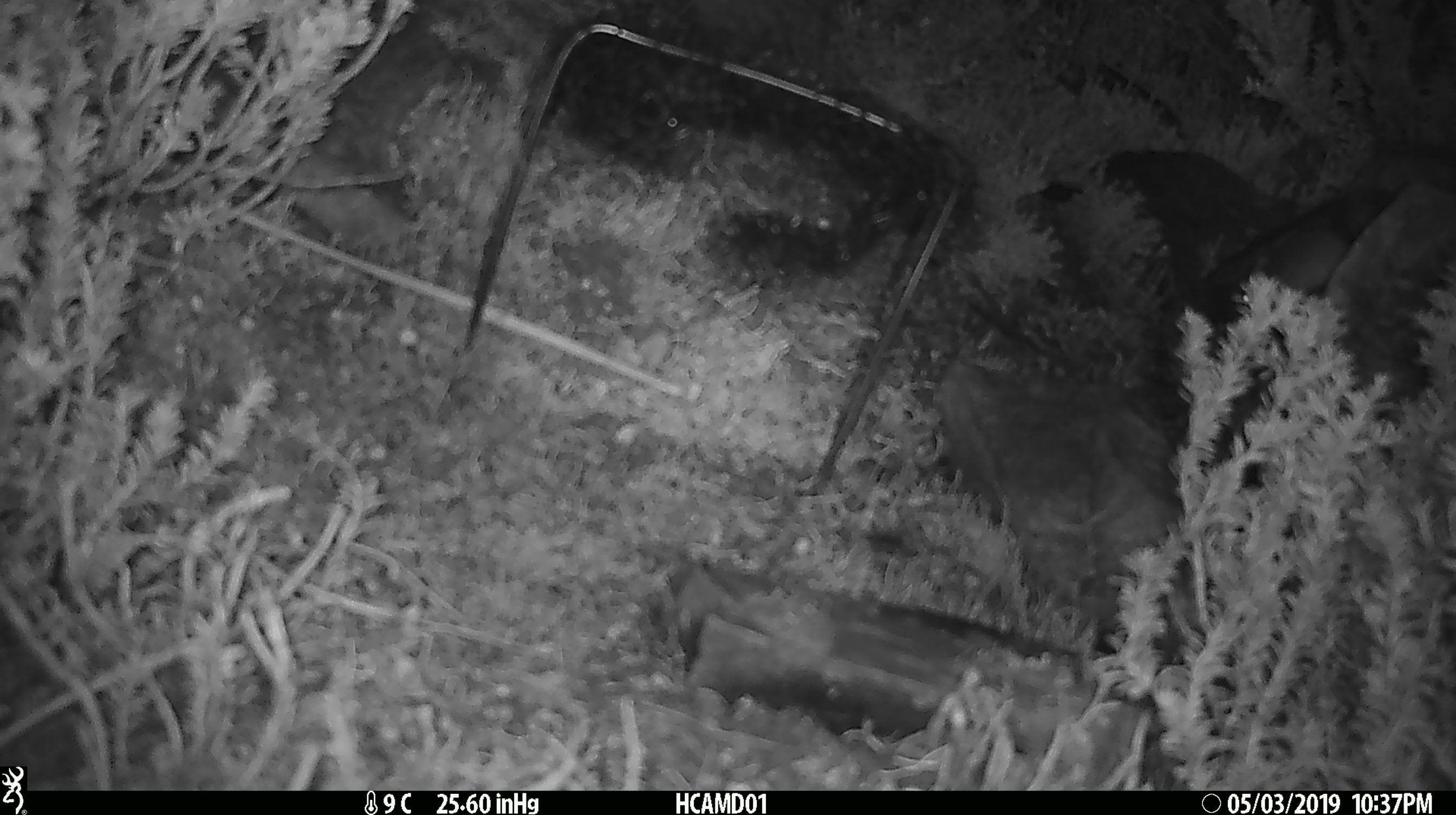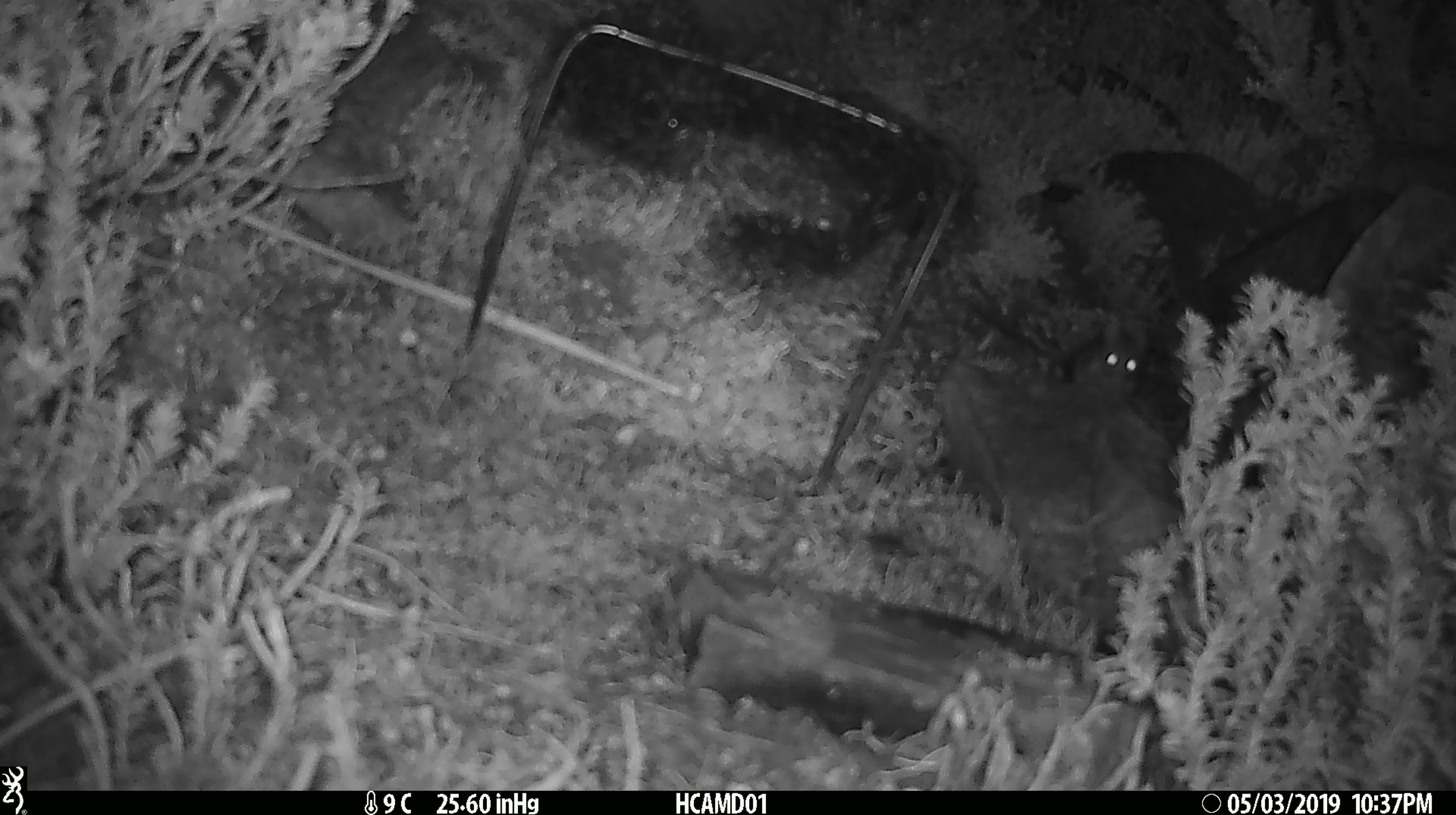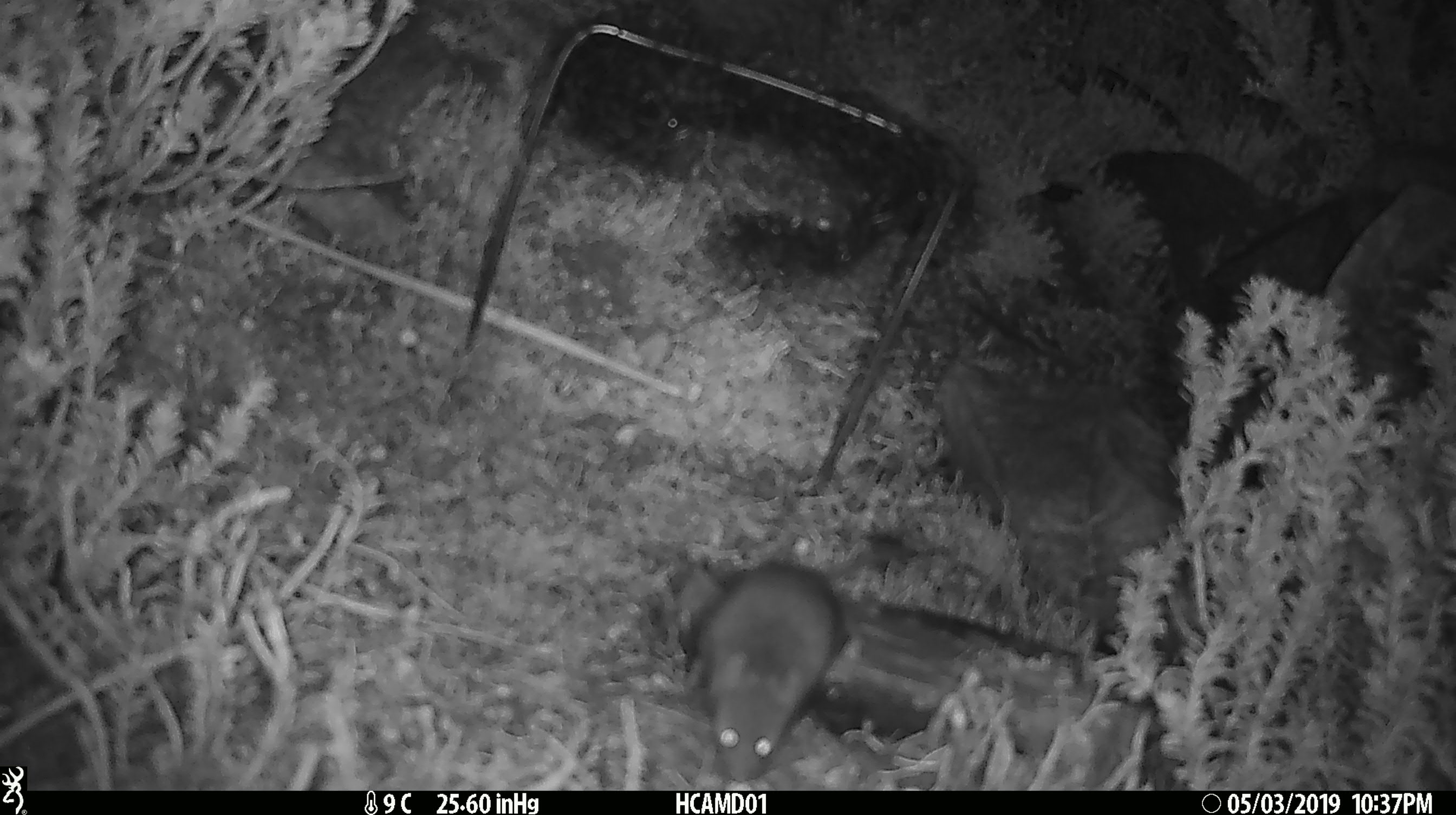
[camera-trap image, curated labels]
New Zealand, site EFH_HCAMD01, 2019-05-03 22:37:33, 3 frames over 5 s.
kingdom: Animalia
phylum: Chordata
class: Mammalia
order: Rodentia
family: Muridae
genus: Mus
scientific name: Mus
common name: mouse